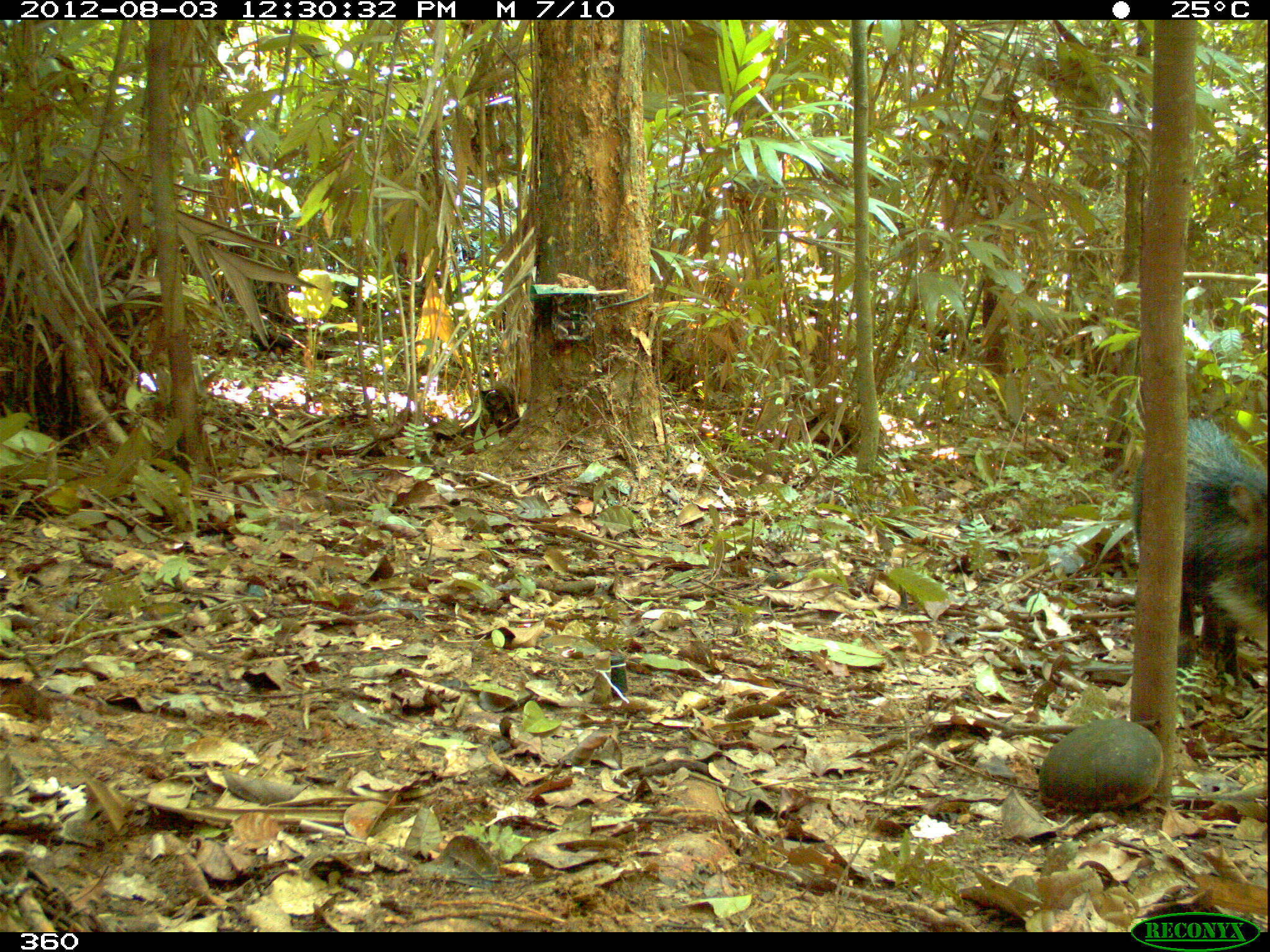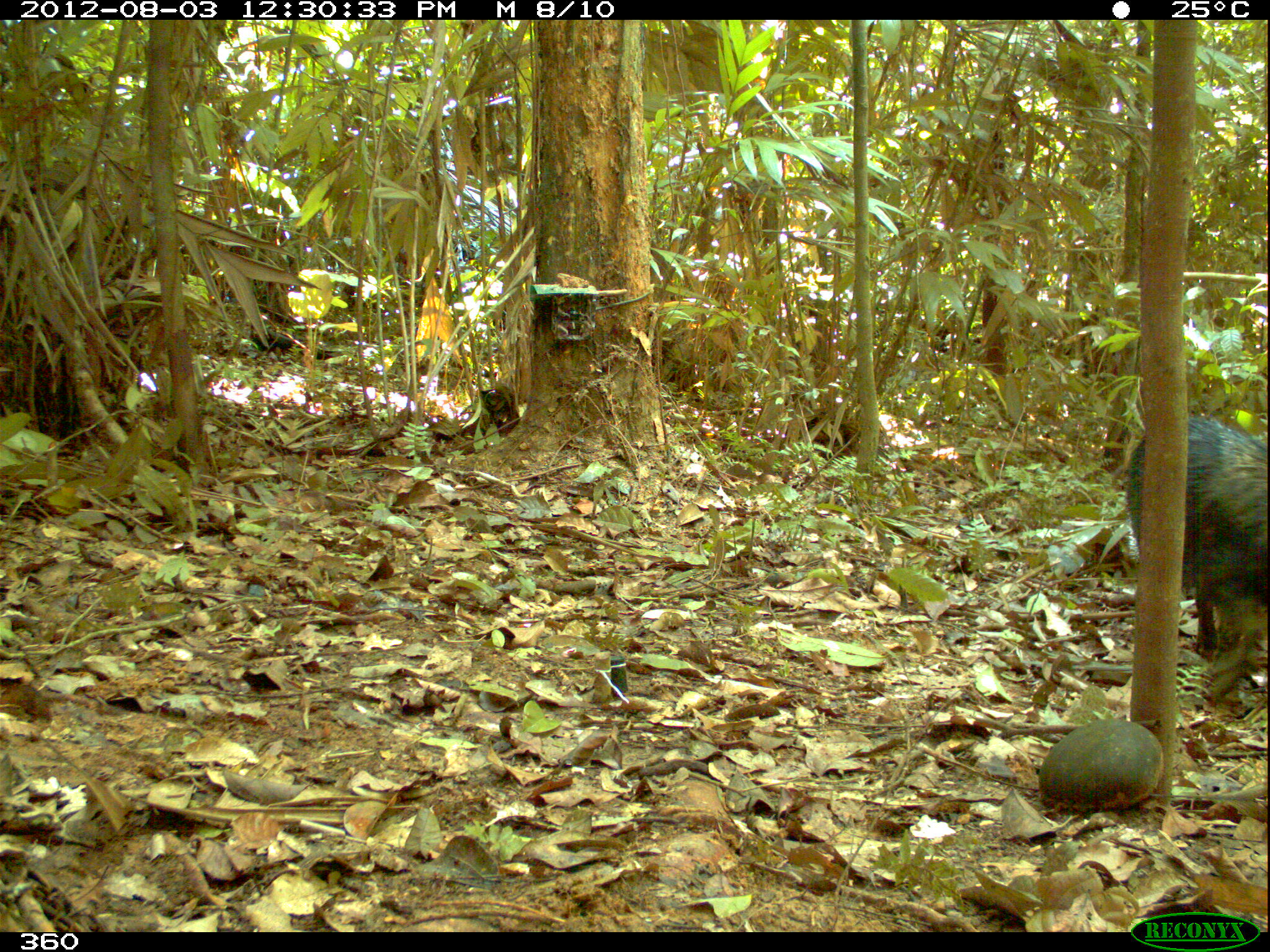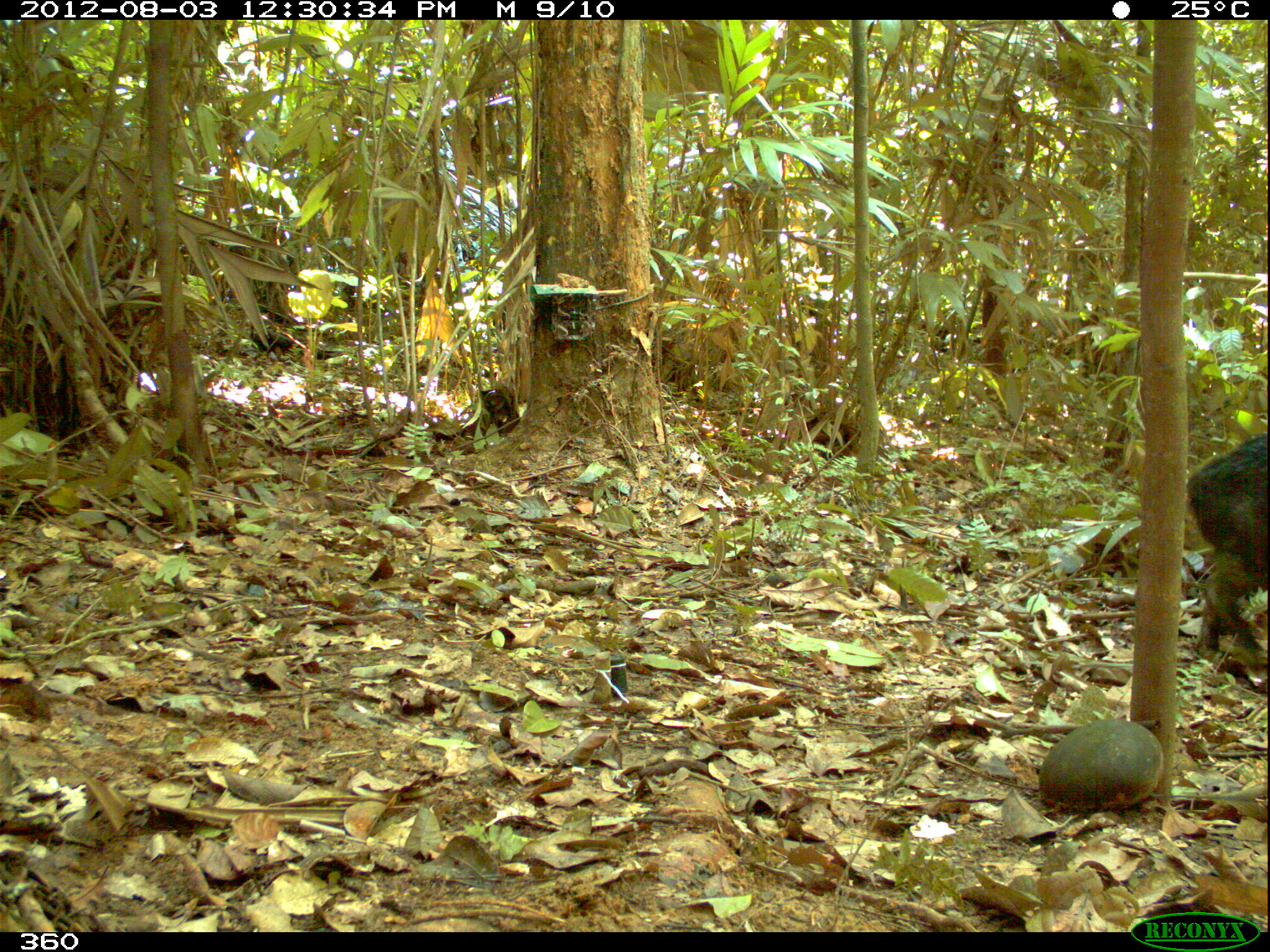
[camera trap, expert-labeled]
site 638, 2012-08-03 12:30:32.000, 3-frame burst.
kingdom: Animalia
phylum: Chordata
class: Mammalia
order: Artiodactyla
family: Tayassuidae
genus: Tayassu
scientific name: Tayassu pecari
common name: white-lipped peccary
Tayassu pecari (white-lipped peccary).